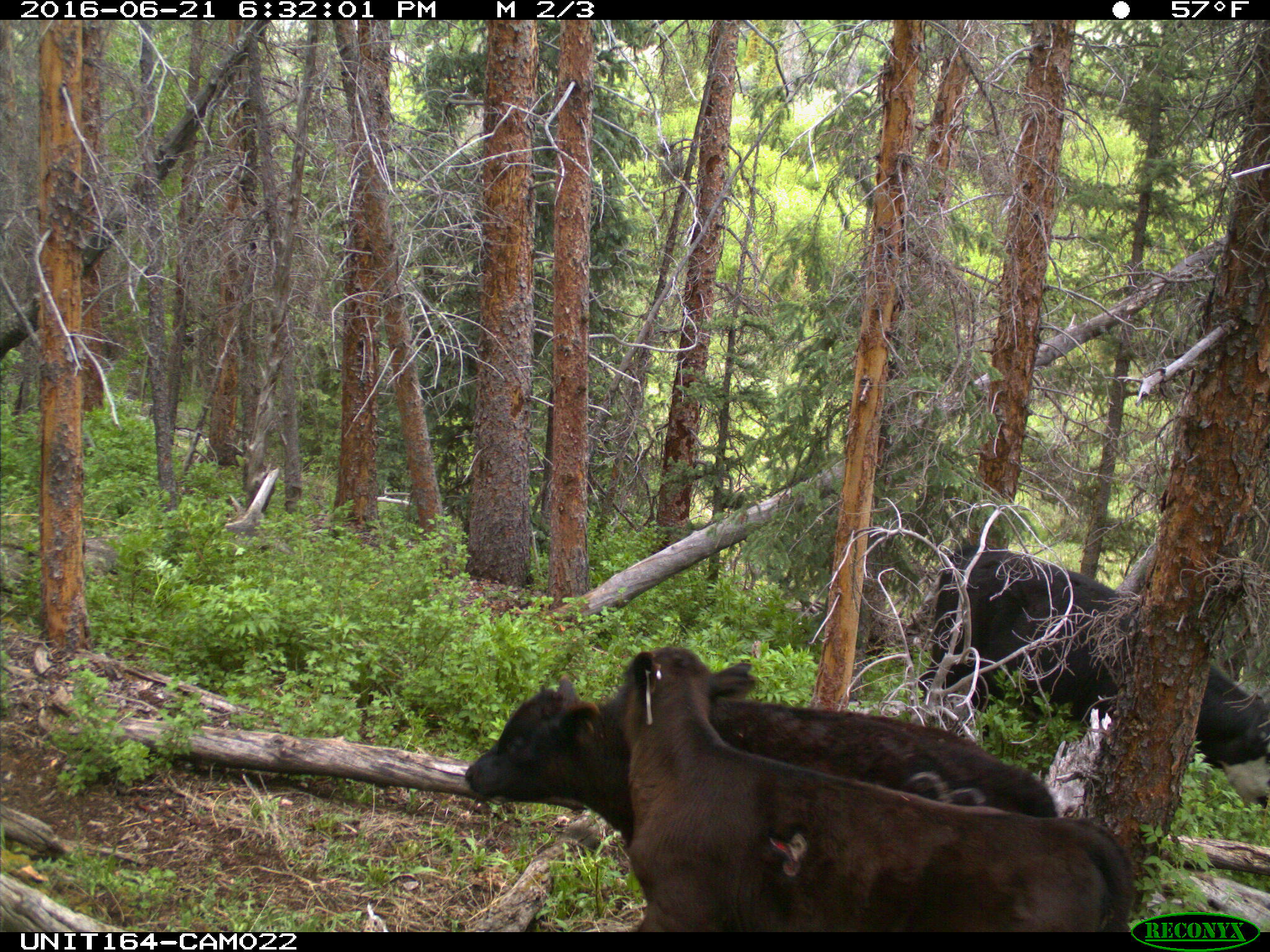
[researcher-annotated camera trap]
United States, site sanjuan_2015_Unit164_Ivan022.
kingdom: Animalia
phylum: Chordata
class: Mammalia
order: Artiodactyla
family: Bovidae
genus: Bos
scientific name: Bos taurus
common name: domestic cow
Bos taurus (domestic cow).